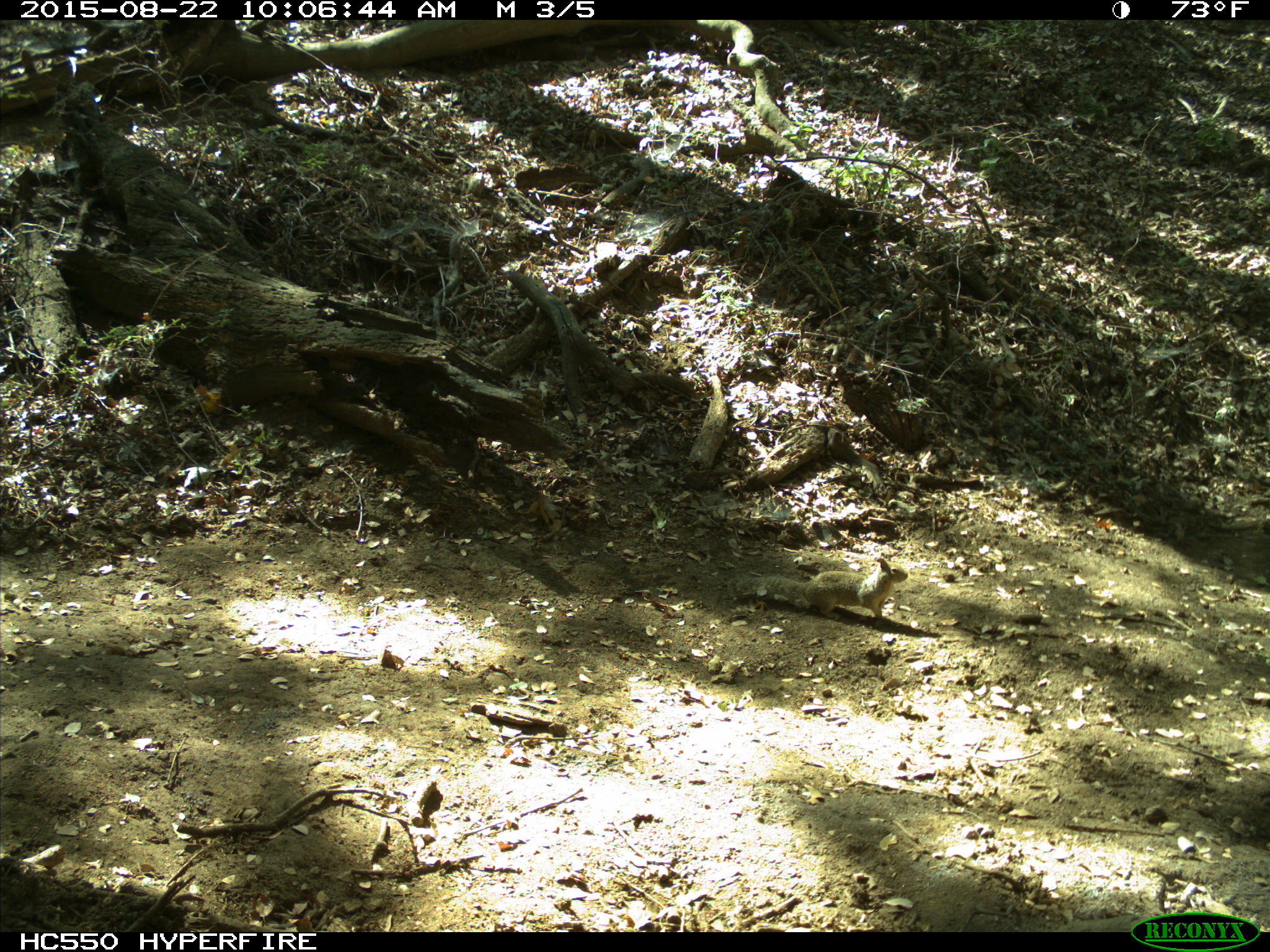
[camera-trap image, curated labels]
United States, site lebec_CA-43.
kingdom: Animalia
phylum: Chordata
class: Mammalia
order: Rodentia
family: Sciuridae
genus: Otospermophilus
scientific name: Otospermophilus beecheyi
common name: california ground squirrel